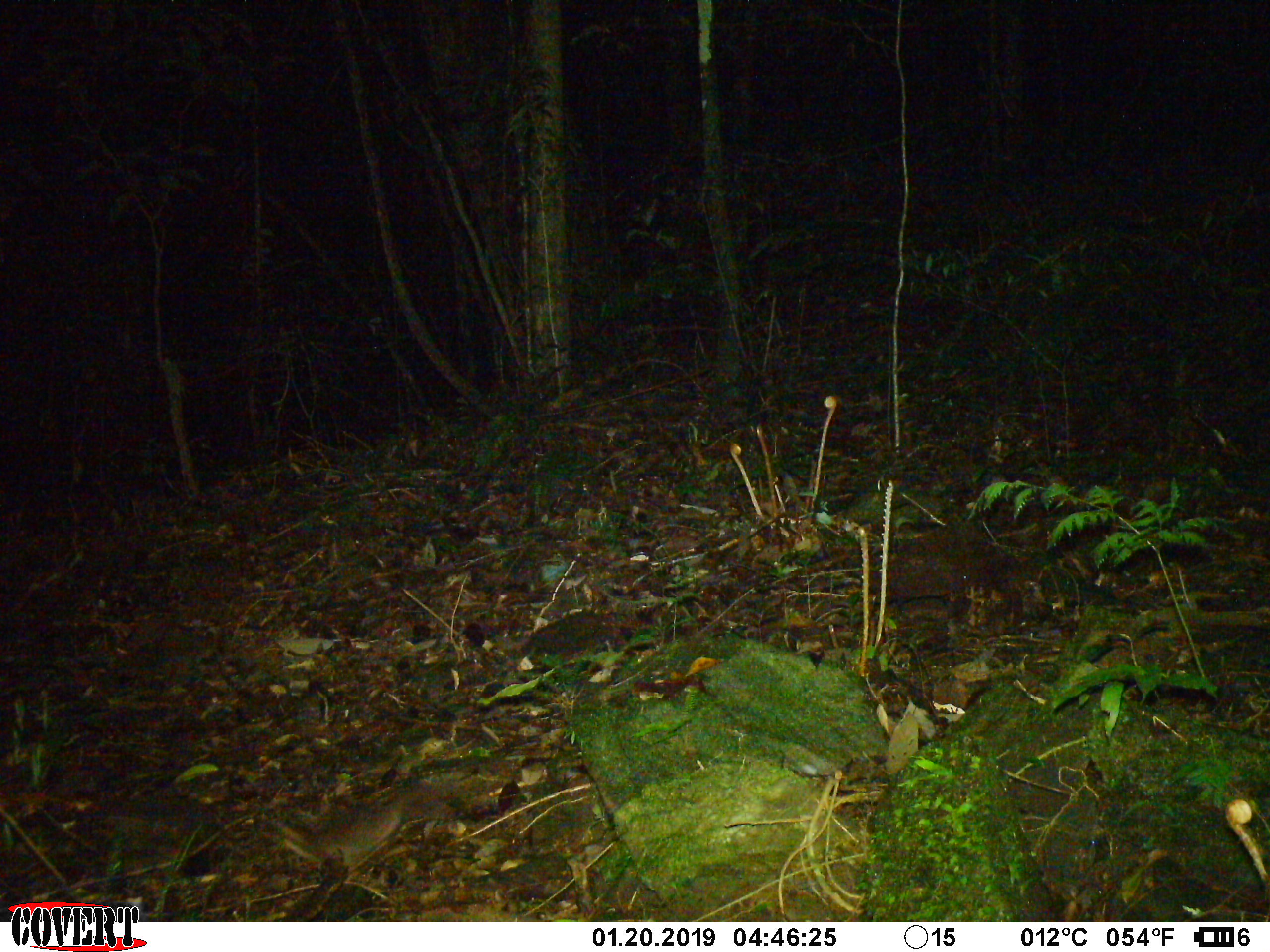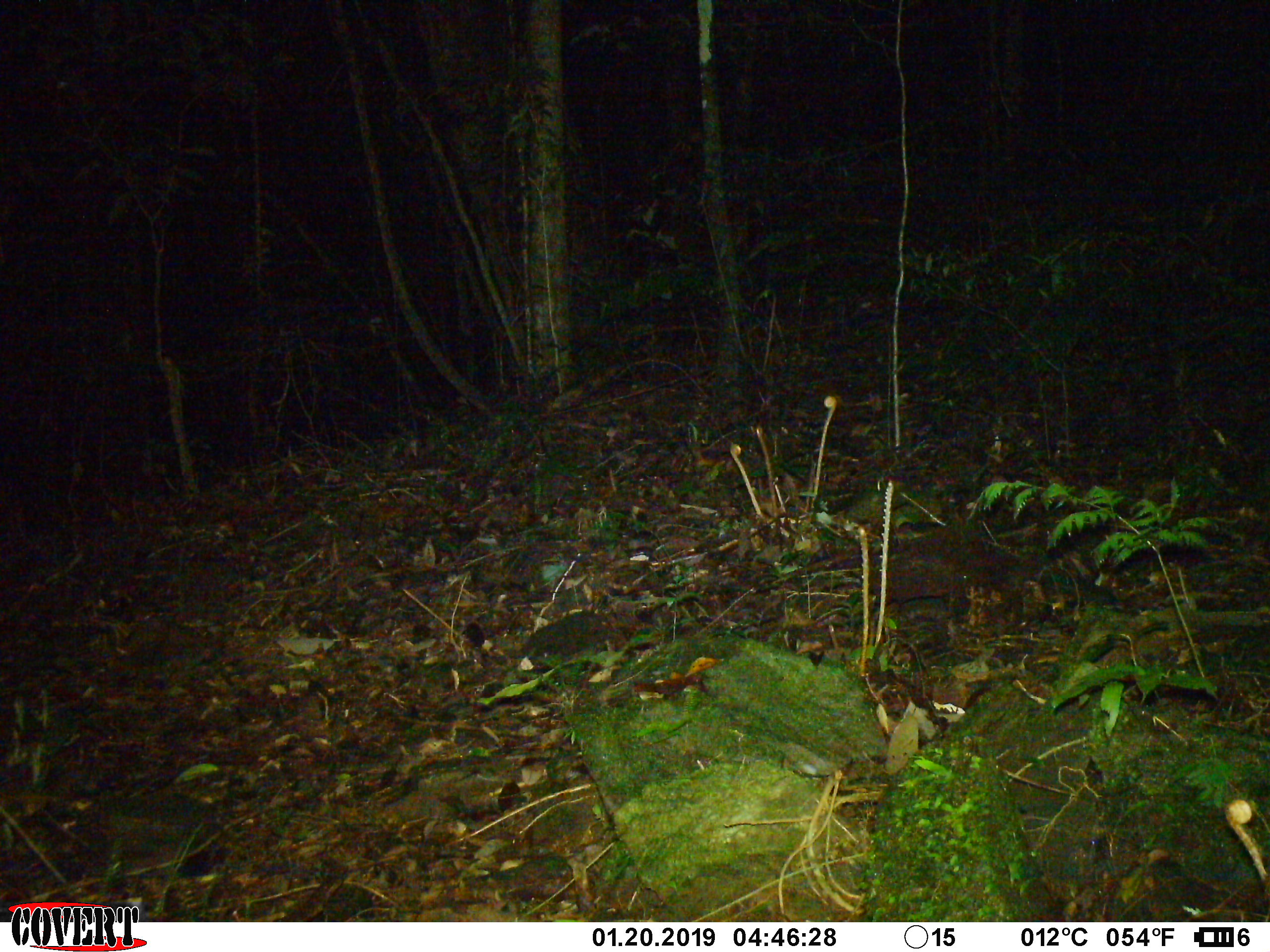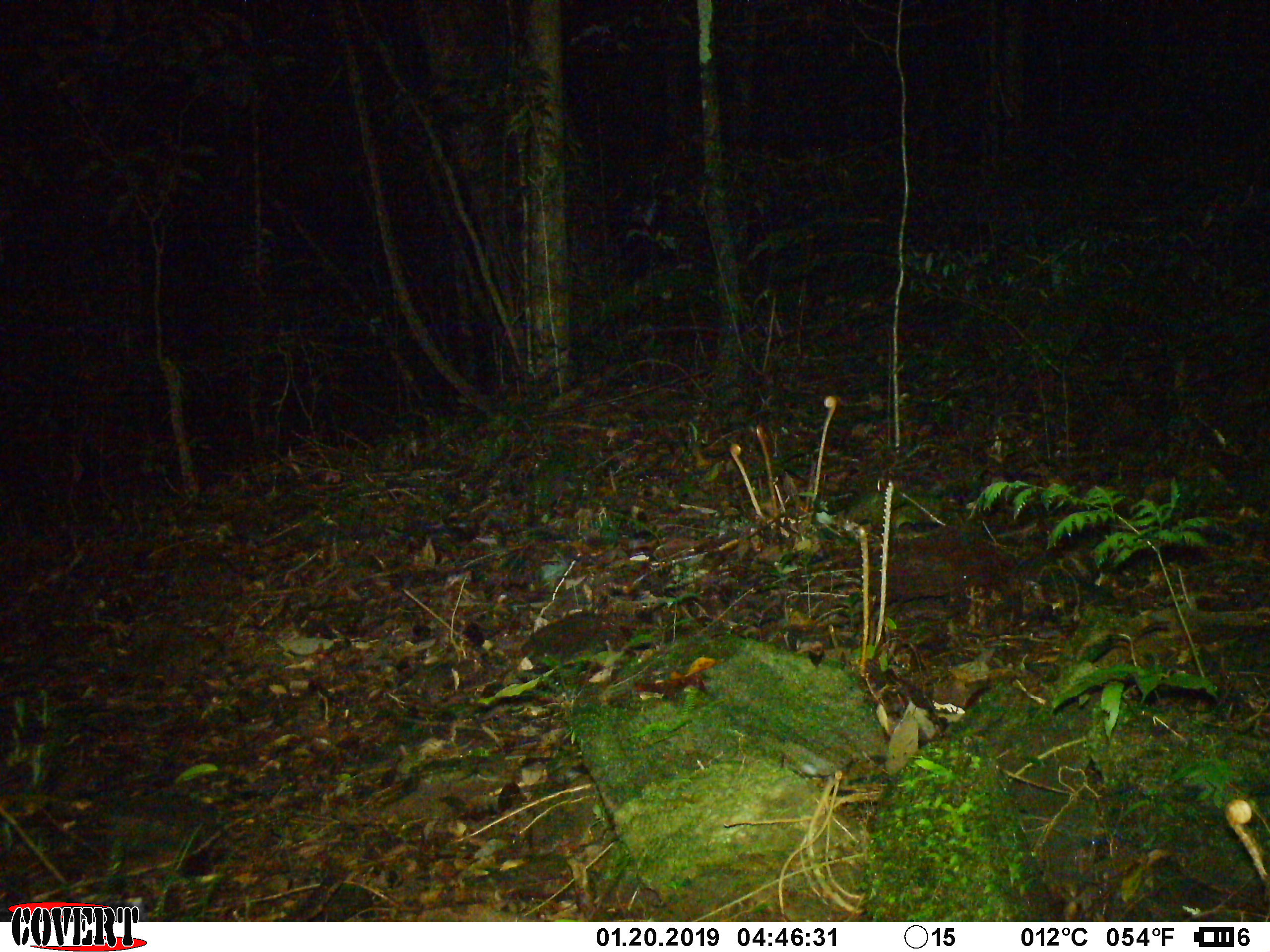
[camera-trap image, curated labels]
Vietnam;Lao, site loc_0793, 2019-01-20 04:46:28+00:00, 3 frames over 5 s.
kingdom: Animalia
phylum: Chordata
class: Mammalia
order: Carnivora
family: Mustelidae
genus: Melogale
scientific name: Melogale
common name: ferret badger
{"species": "ferret badger (Melogale)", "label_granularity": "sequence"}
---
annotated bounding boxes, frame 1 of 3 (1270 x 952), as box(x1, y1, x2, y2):
ferret badger: box(275, 786, 406, 872)